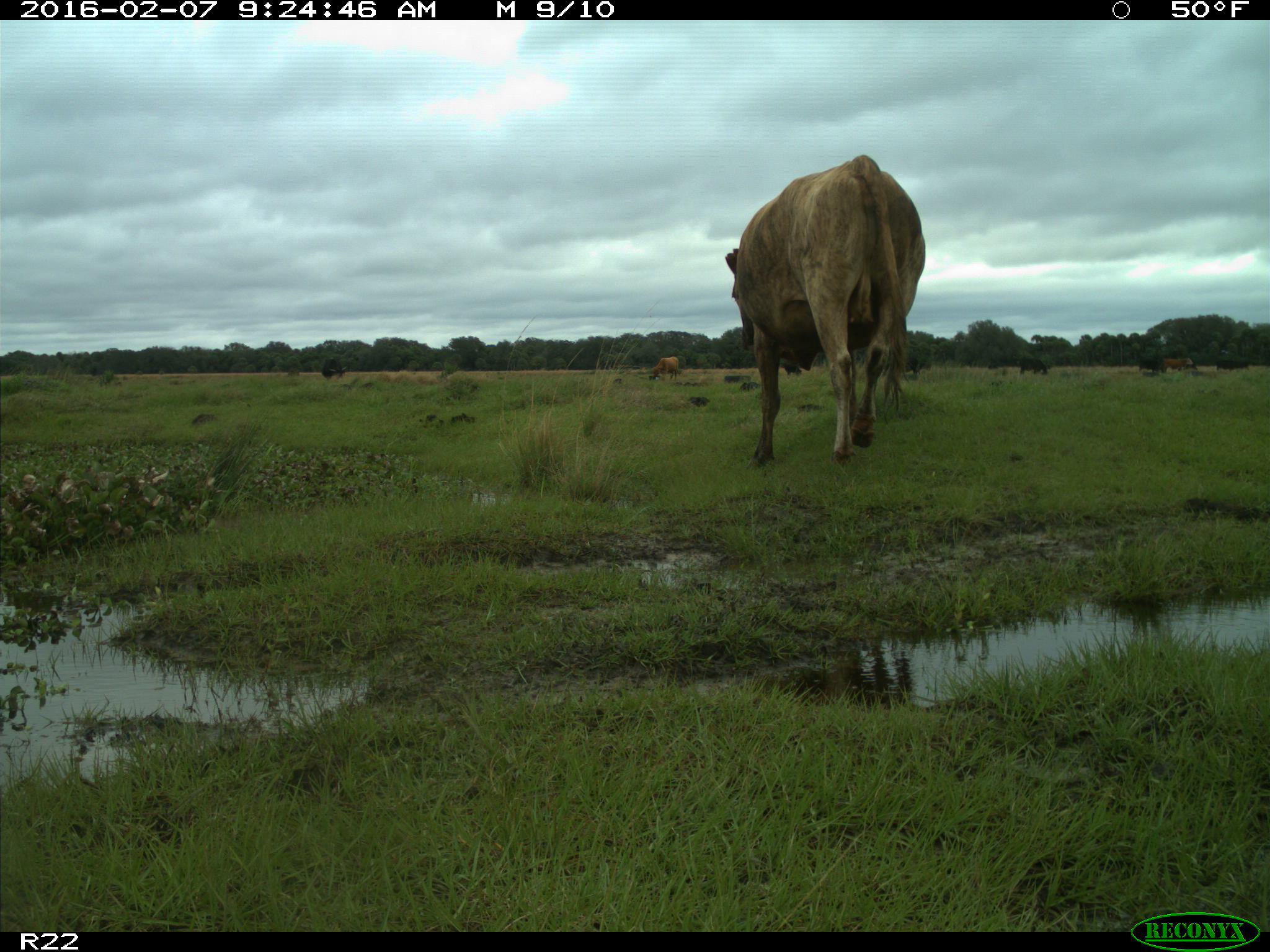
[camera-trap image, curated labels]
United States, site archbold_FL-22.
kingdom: Animalia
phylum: Chordata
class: Mammalia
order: Artiodactyla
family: Bovidae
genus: Bos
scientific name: Bos taurus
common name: domestic cow